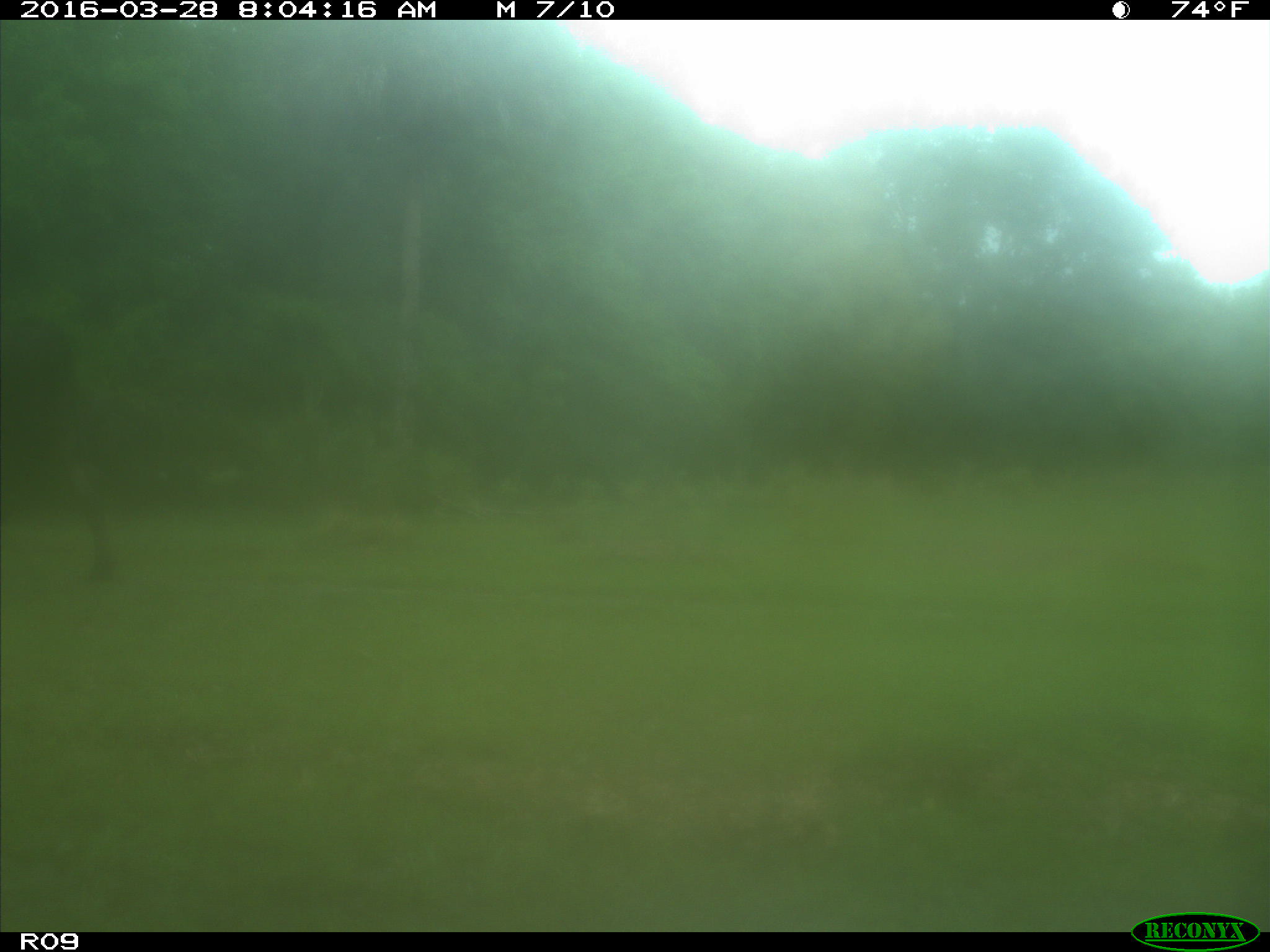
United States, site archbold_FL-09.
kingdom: Animalia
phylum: Chordata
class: Mammalia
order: Artiodactyla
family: Bovidae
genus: Bos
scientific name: Bos taurus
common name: domestic cow